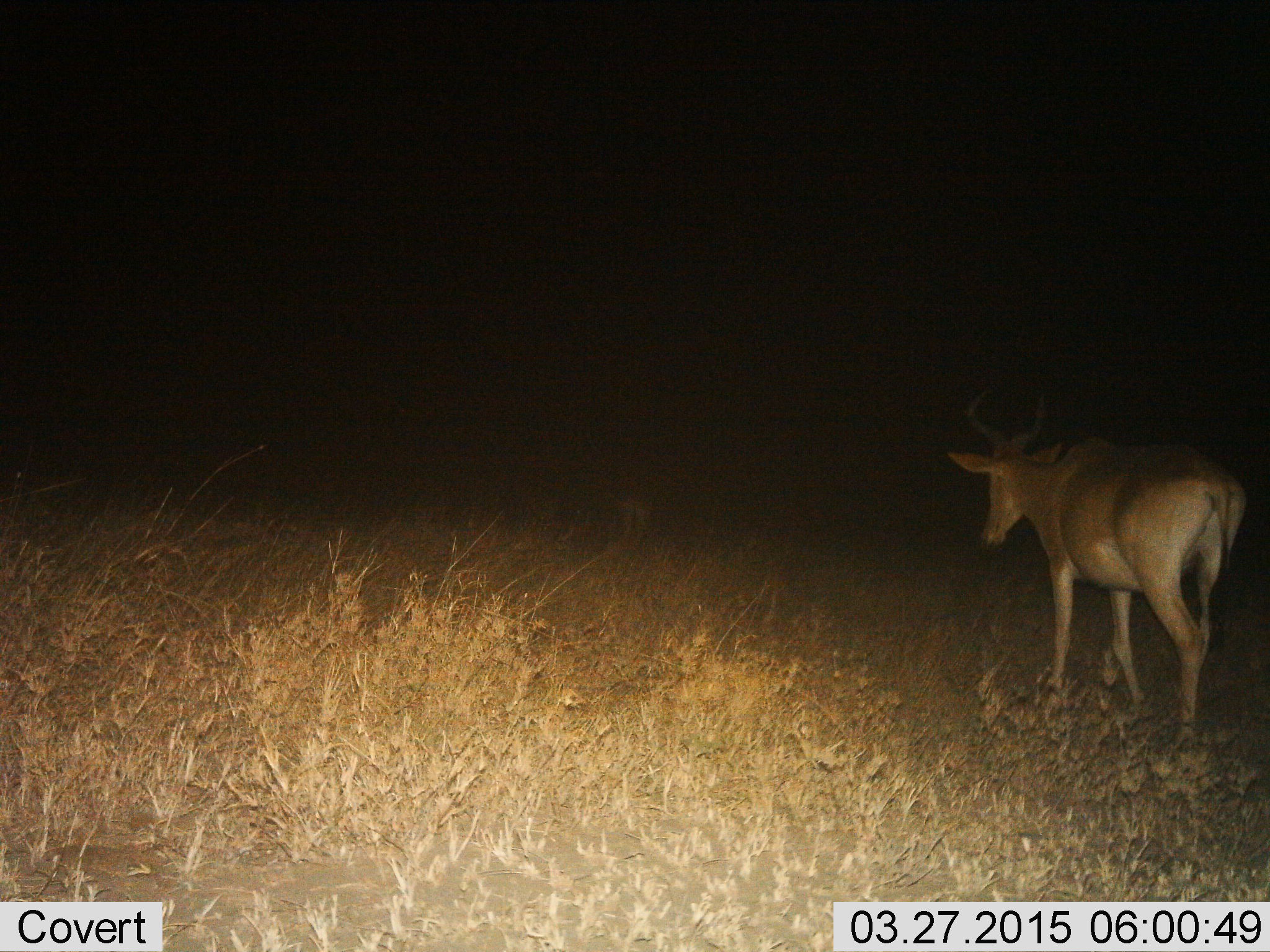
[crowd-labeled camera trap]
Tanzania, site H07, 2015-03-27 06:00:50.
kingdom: Animalia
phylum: Chordata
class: Mammalia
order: Artiodactyla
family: Bovidae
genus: Alcelaphus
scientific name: Alcelaphus buselaphus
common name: hartebeest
Hartebeest (Alcelaphus buselaphus), count 1. Behavior (volunteer vote fractions): standing 20%, resting 0%, moving 90%, interacting 0%. Young present (vote fraction): 0%. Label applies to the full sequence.